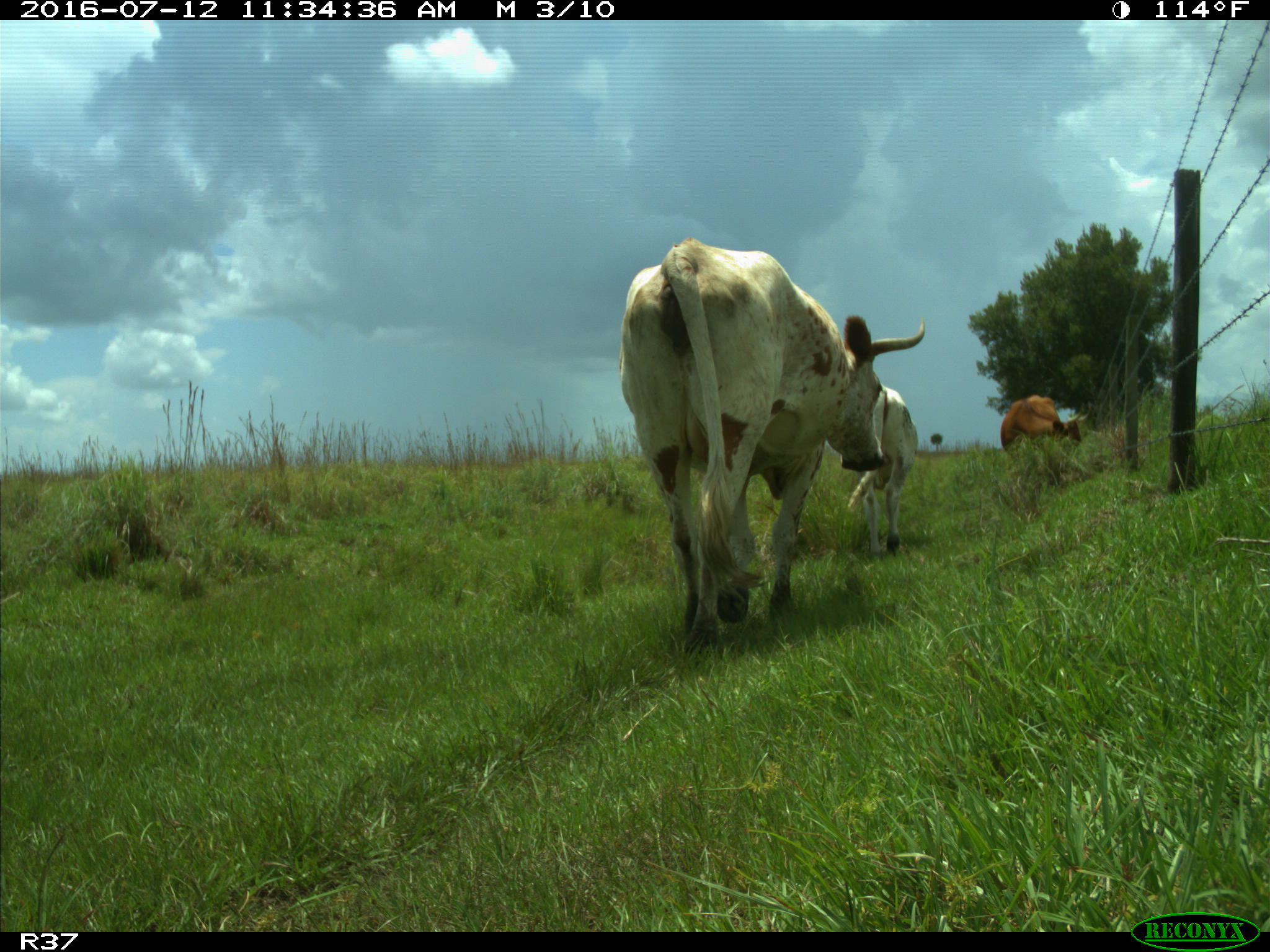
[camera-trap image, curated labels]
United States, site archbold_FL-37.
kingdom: Animalia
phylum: Chordata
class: Mammalia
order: Artiodactyla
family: Bovidae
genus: Bos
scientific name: Bos taurus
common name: domestic cow